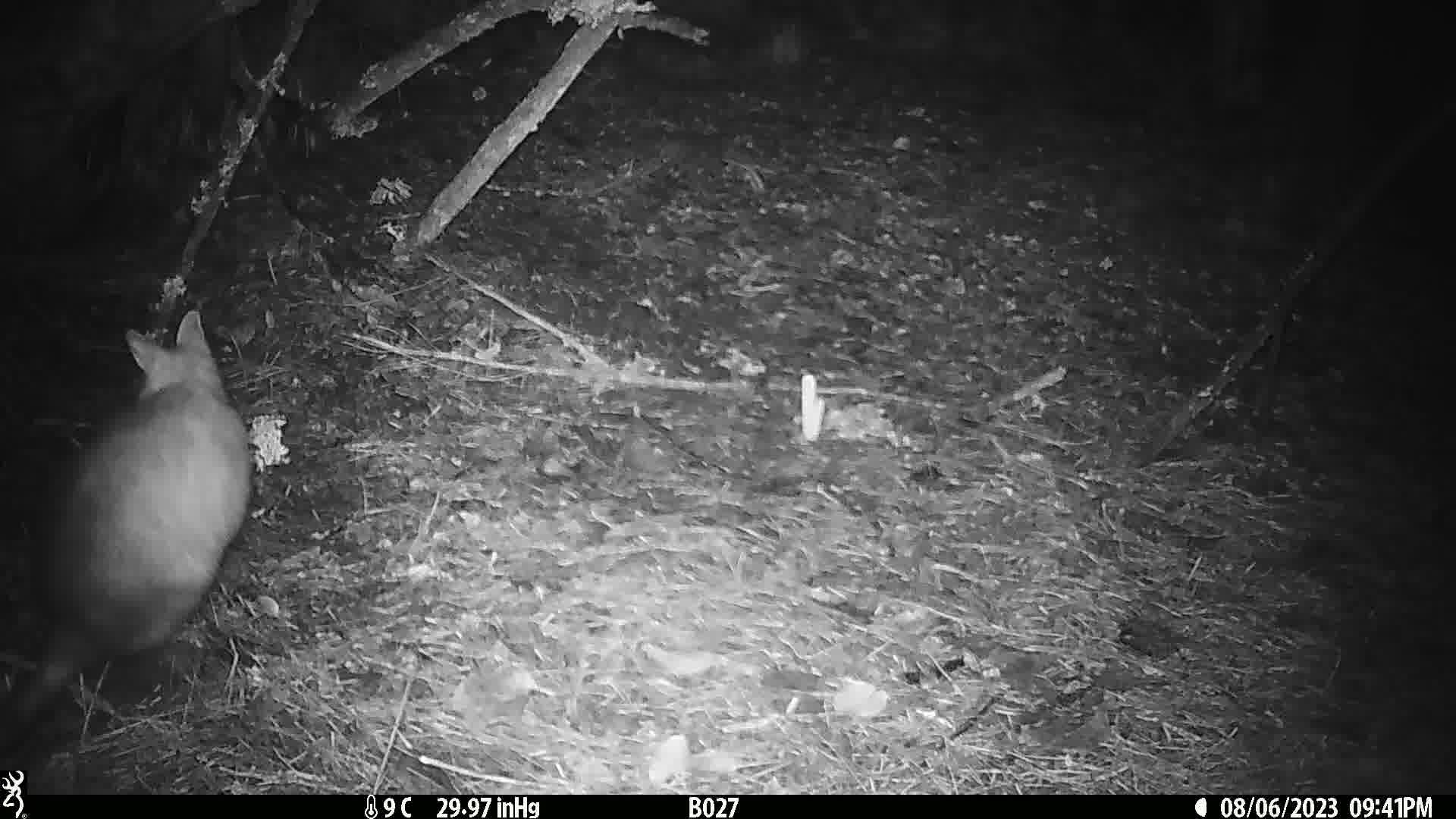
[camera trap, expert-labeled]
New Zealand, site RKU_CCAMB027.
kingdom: Animalia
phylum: Chordata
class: Mammalia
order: Diprotodontia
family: Phalangeridae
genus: Trichosurus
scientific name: Trichosurus vulpecula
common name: common brushtail possum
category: possum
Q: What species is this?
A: Possum (common brushtail possum) (Trichosurus vulpecula).